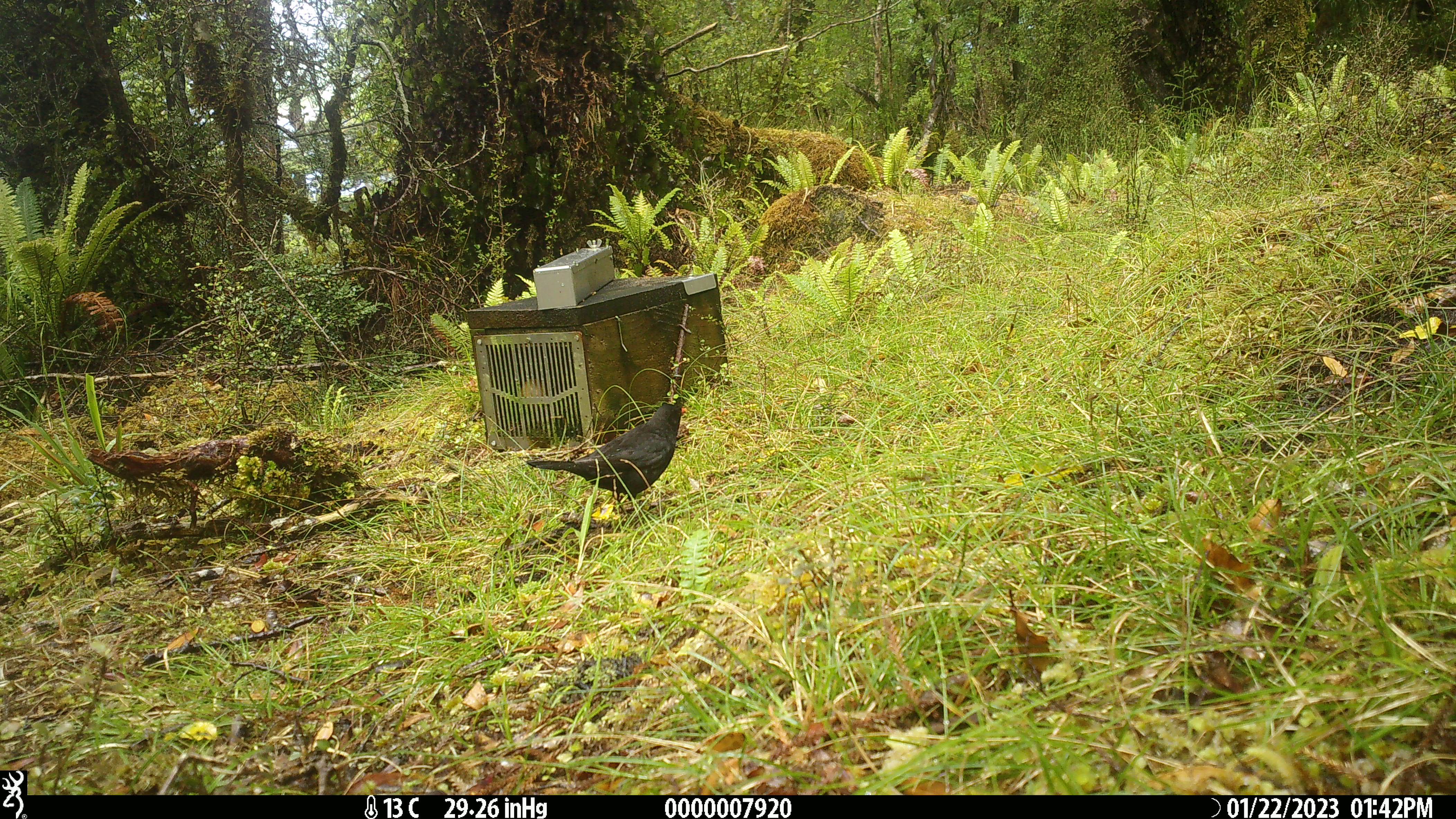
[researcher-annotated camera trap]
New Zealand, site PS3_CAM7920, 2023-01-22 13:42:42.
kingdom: Animalia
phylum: Chordata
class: Aves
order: Passeriformes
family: Turdidae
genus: Turdus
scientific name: Turdus merula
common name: eurasian blackbird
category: blackbird